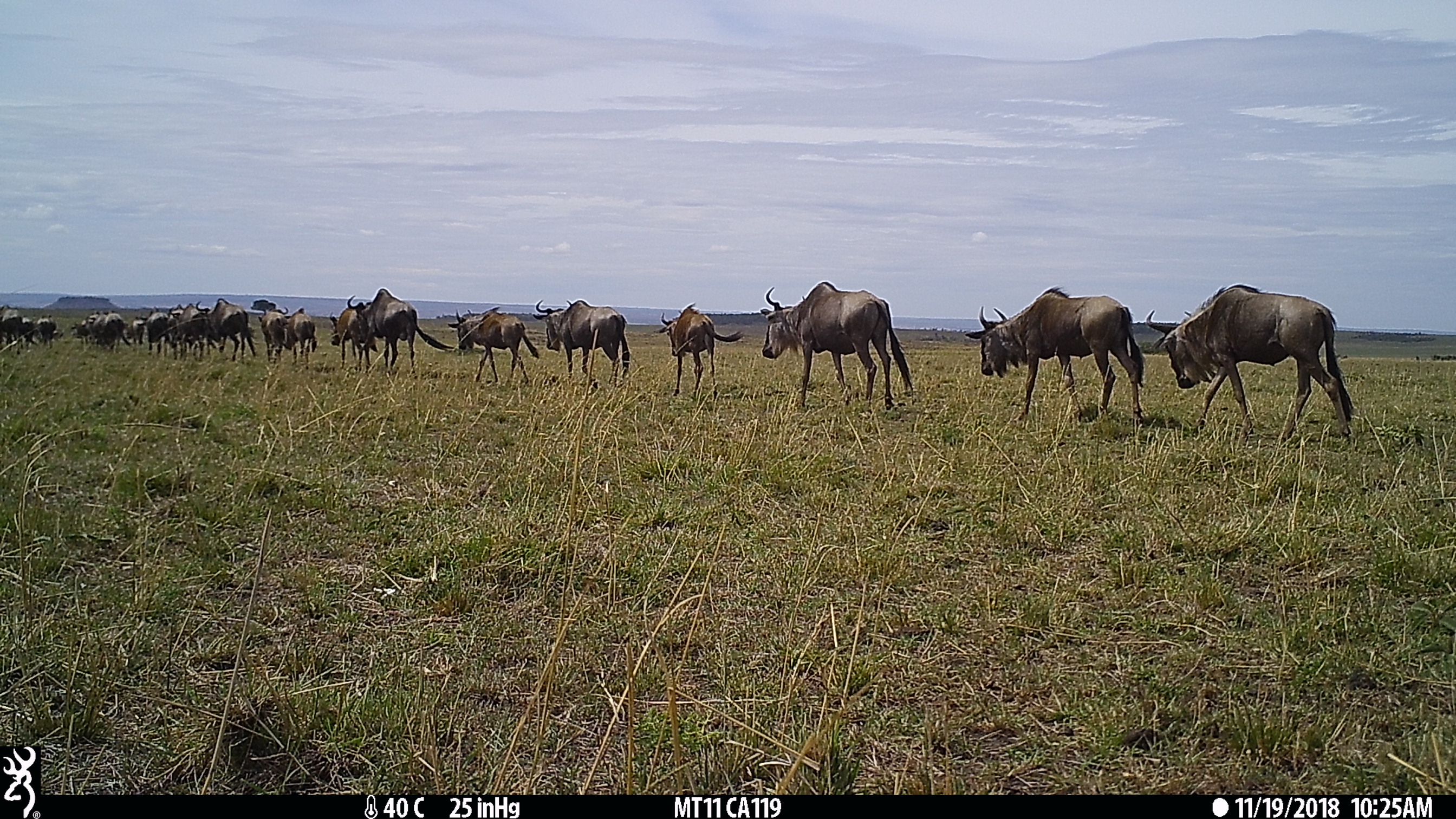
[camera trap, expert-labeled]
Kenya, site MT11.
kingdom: Animalia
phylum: Chordata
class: Mammalia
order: Artiodactyla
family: Bovidae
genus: Connochaetes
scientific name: Connochaetes taurinus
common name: blue wildebeest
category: wildebeest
Wildebeest (blue wildebeest) (Connochaetes taurinus).